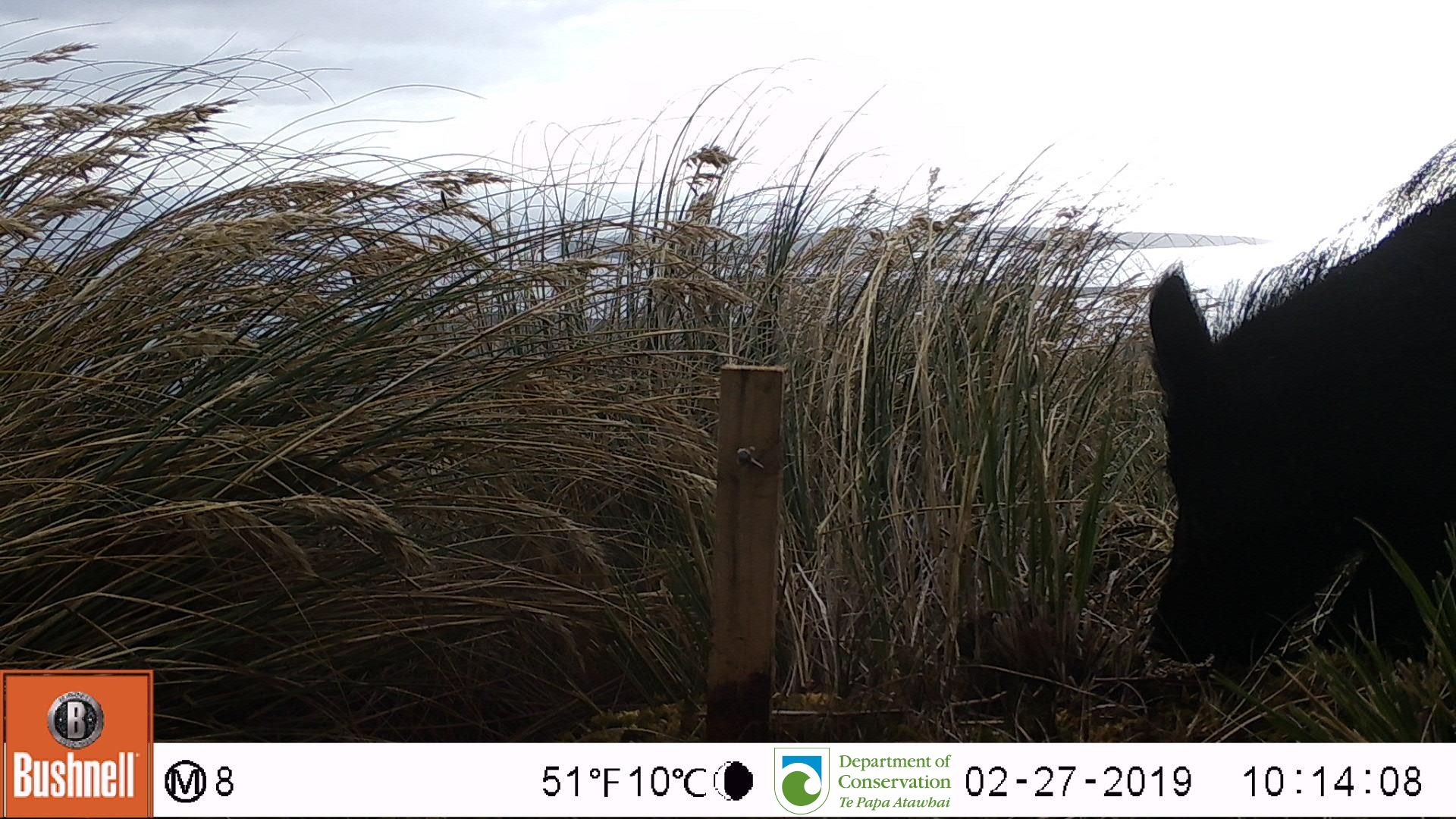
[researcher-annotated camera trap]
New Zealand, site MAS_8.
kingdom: Animalia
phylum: Chordata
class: Mammalia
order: Artiodactyla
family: Suidae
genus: Sus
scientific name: Sus scrofa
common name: pig